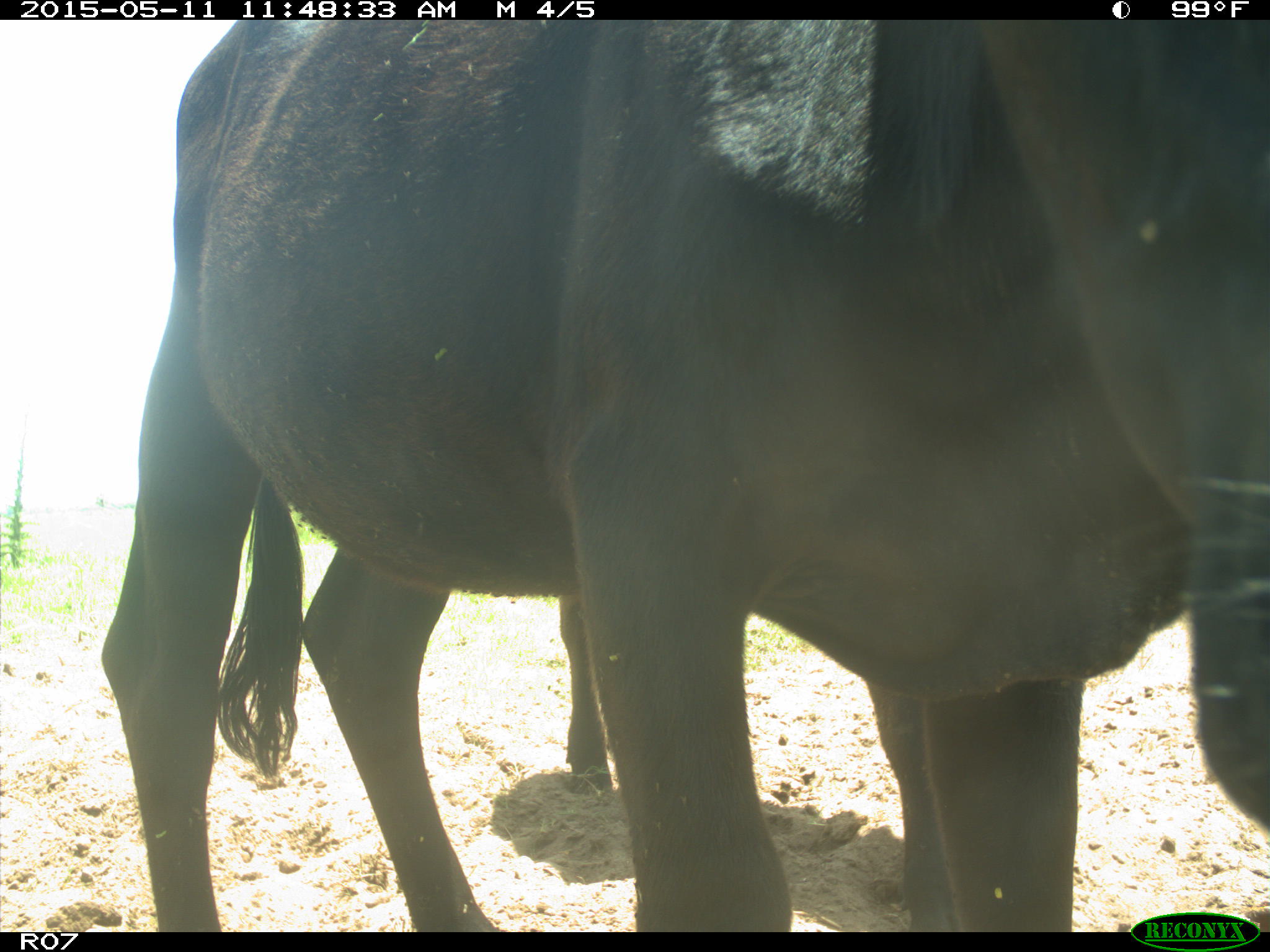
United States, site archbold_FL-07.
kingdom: Animalia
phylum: Chordata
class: Mammalia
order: Artiodactyla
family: Bovidae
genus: Bos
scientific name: Bos taurus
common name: domestic cow